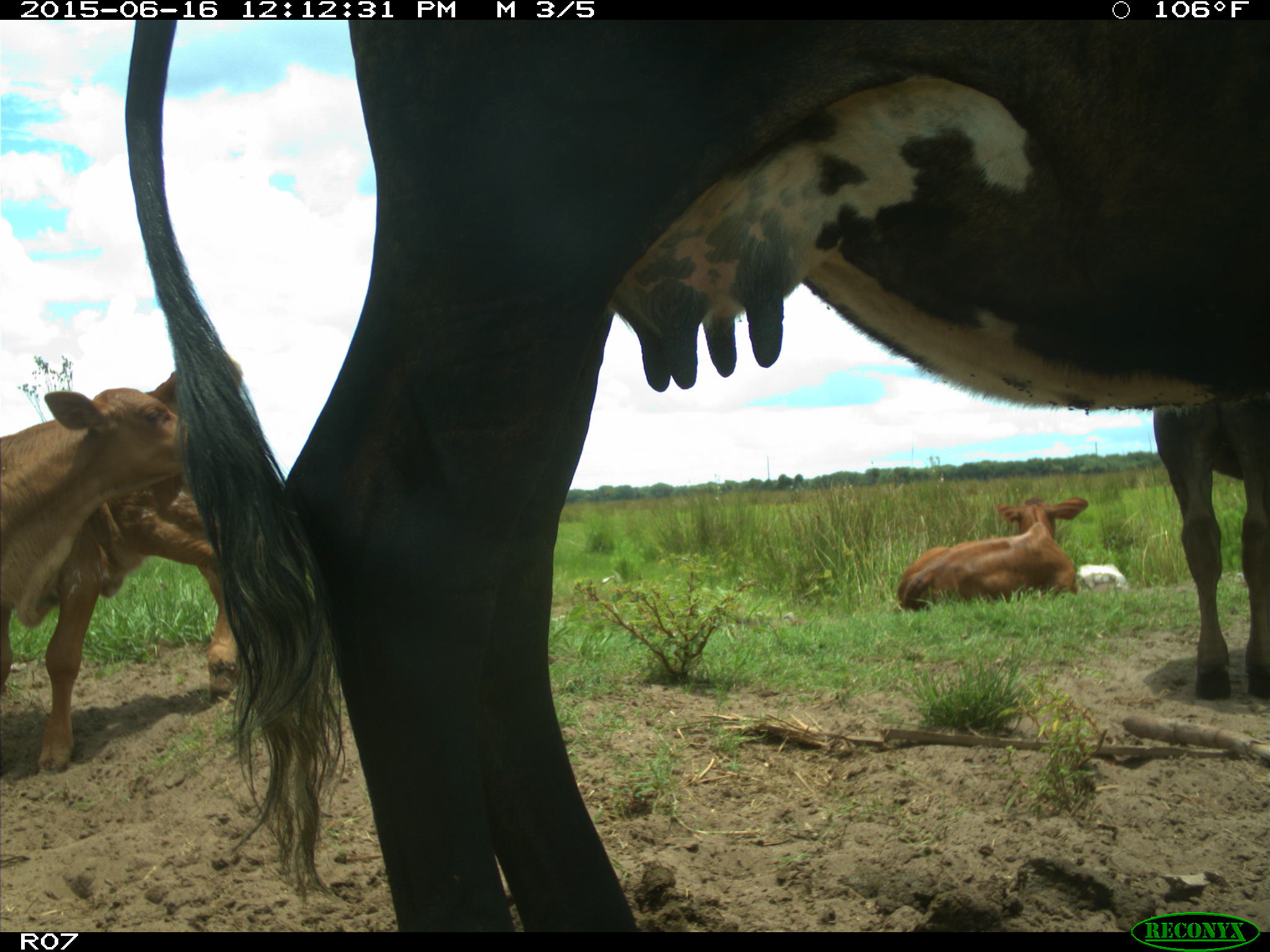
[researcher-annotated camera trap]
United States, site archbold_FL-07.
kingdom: Animalia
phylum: Chordata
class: Mammalia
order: Artiodactyla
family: Bovidae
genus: Bos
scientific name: Bos taurus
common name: domestic cow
Bos taurus (domestic cow).